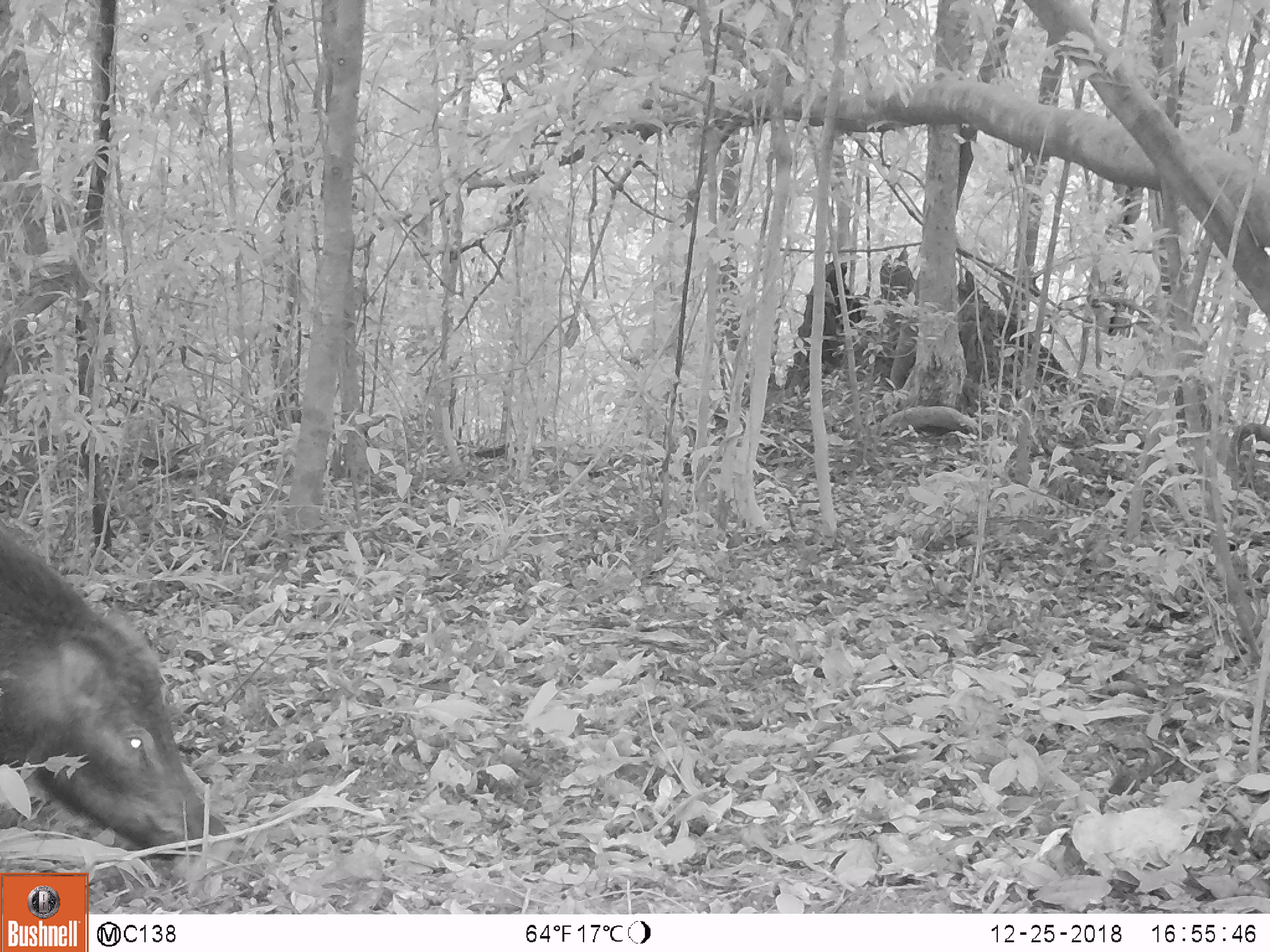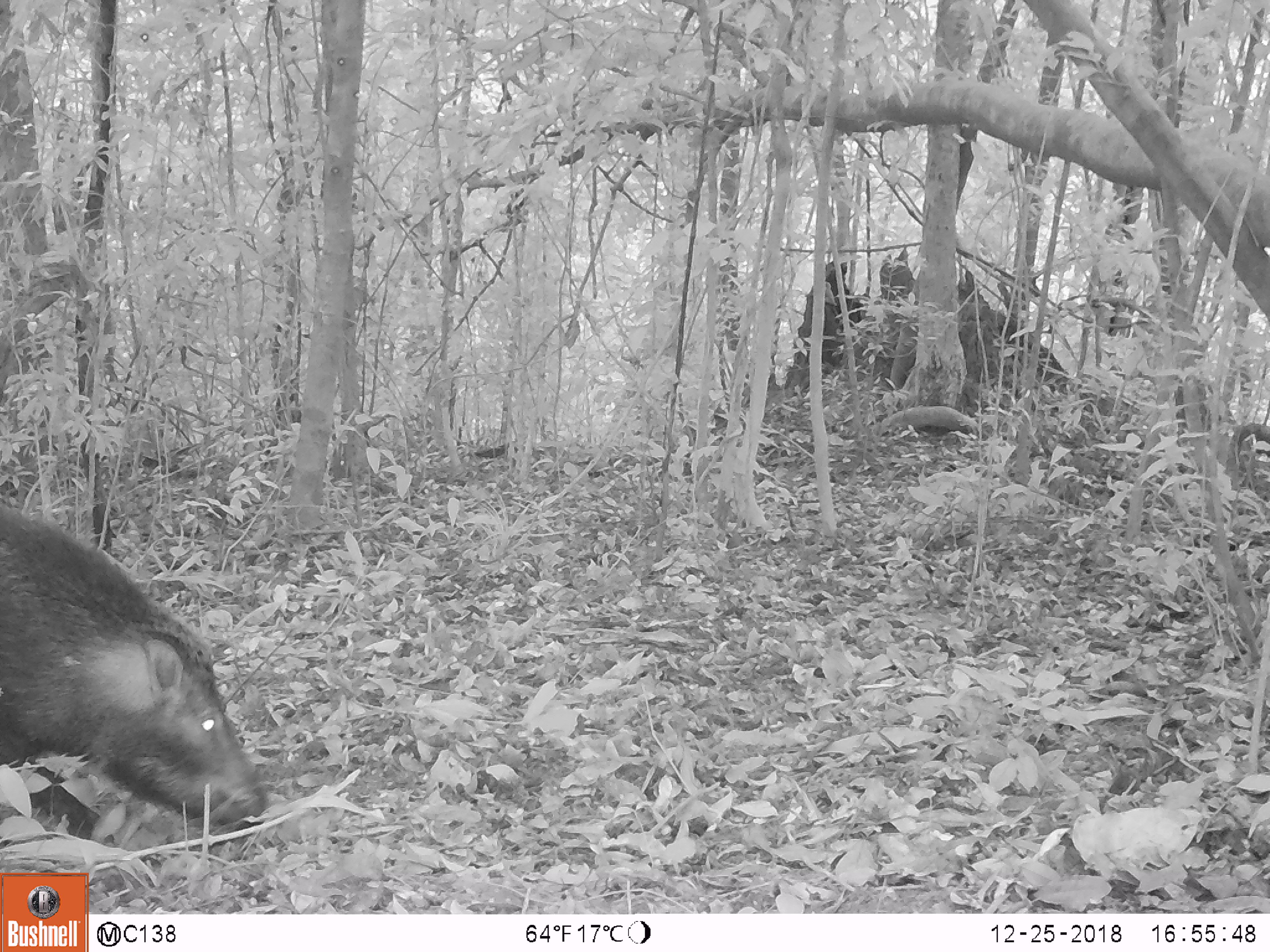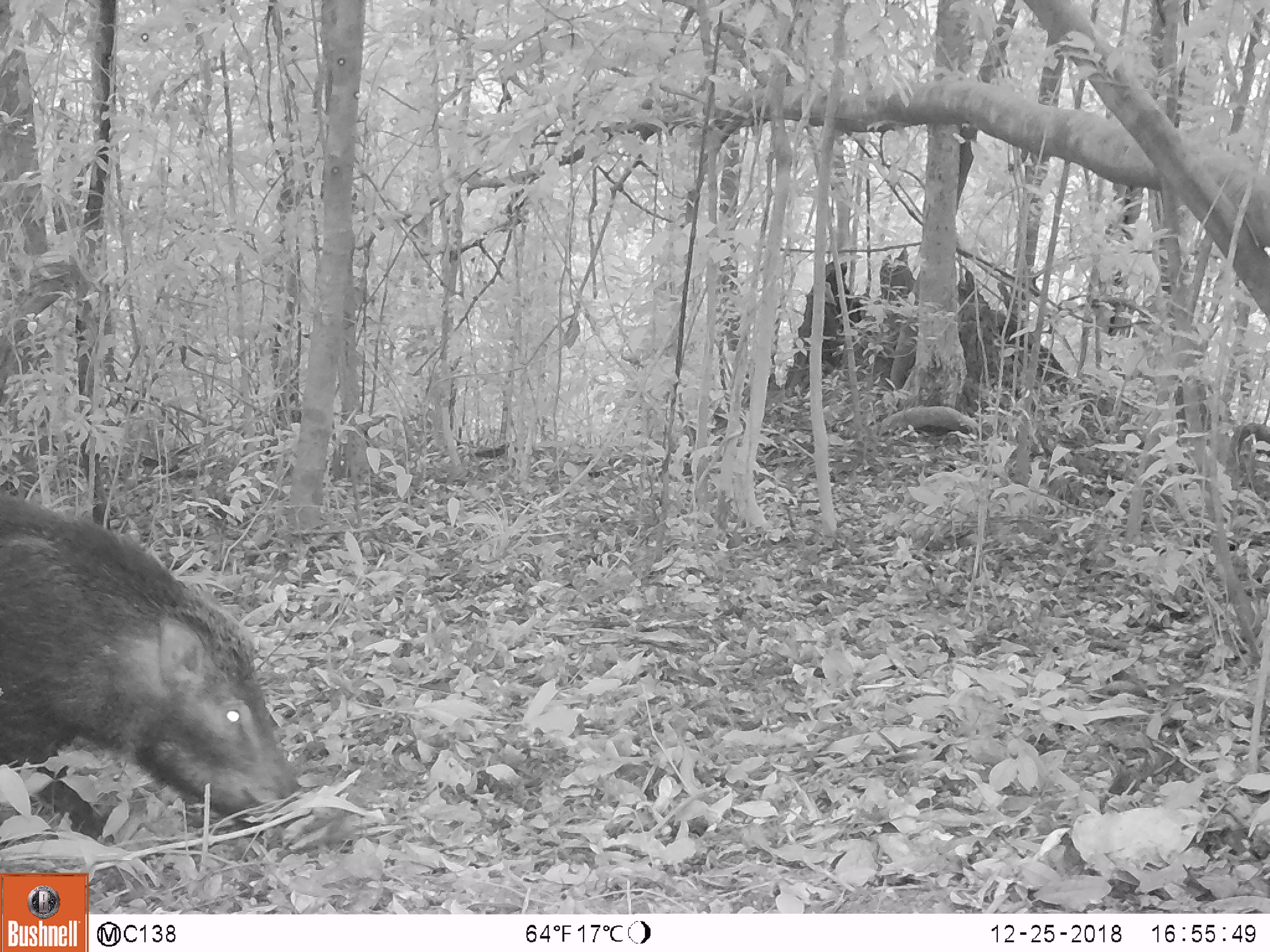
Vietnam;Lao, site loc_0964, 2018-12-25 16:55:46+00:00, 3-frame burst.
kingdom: Animalia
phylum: Chordata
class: Mammalia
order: Artiodactyla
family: Suidae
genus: Sus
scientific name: Sus scrofa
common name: eurasian wild pig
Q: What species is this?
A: Eurasian wild pig (Sus scrofa).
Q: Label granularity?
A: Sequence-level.